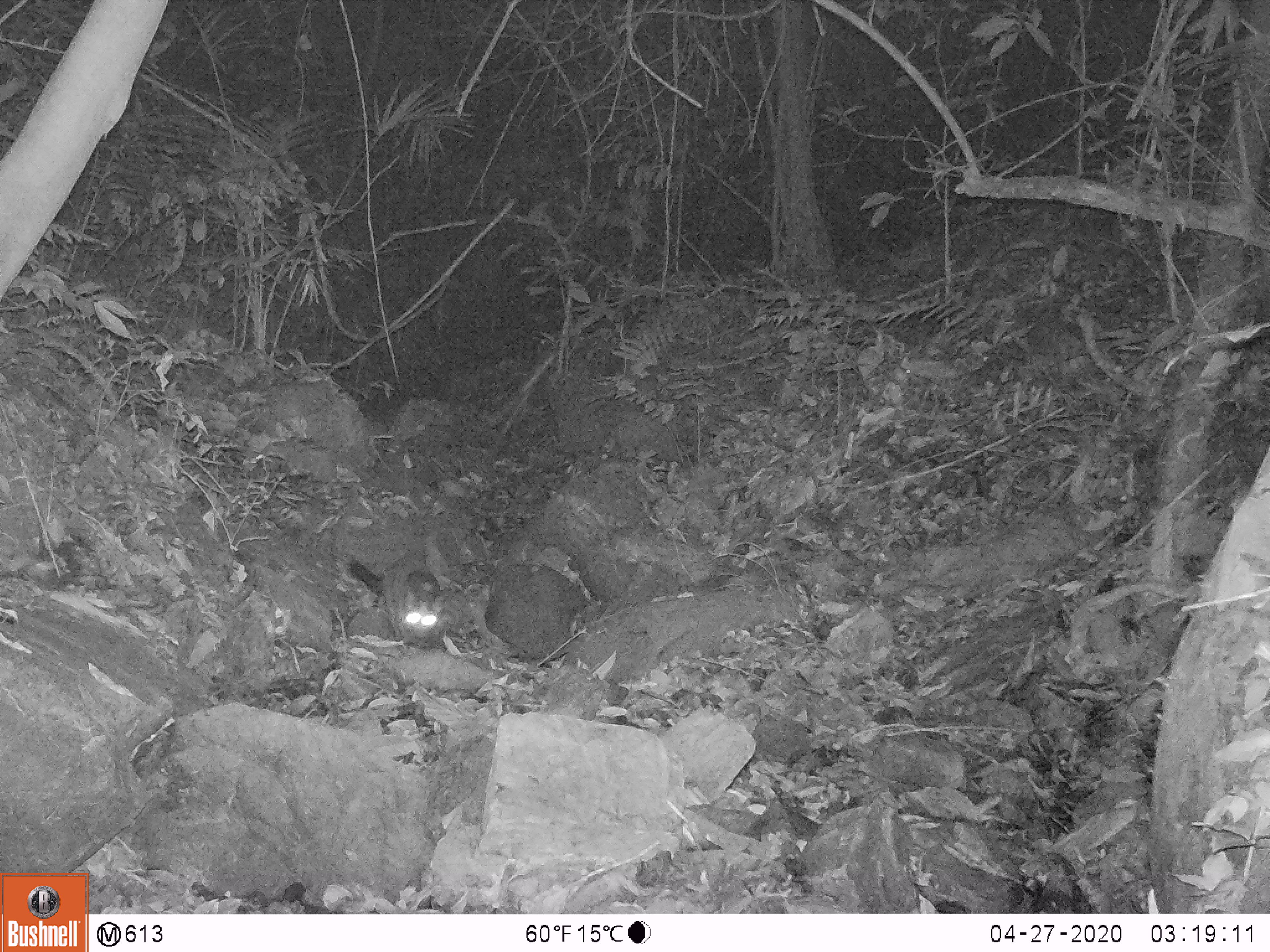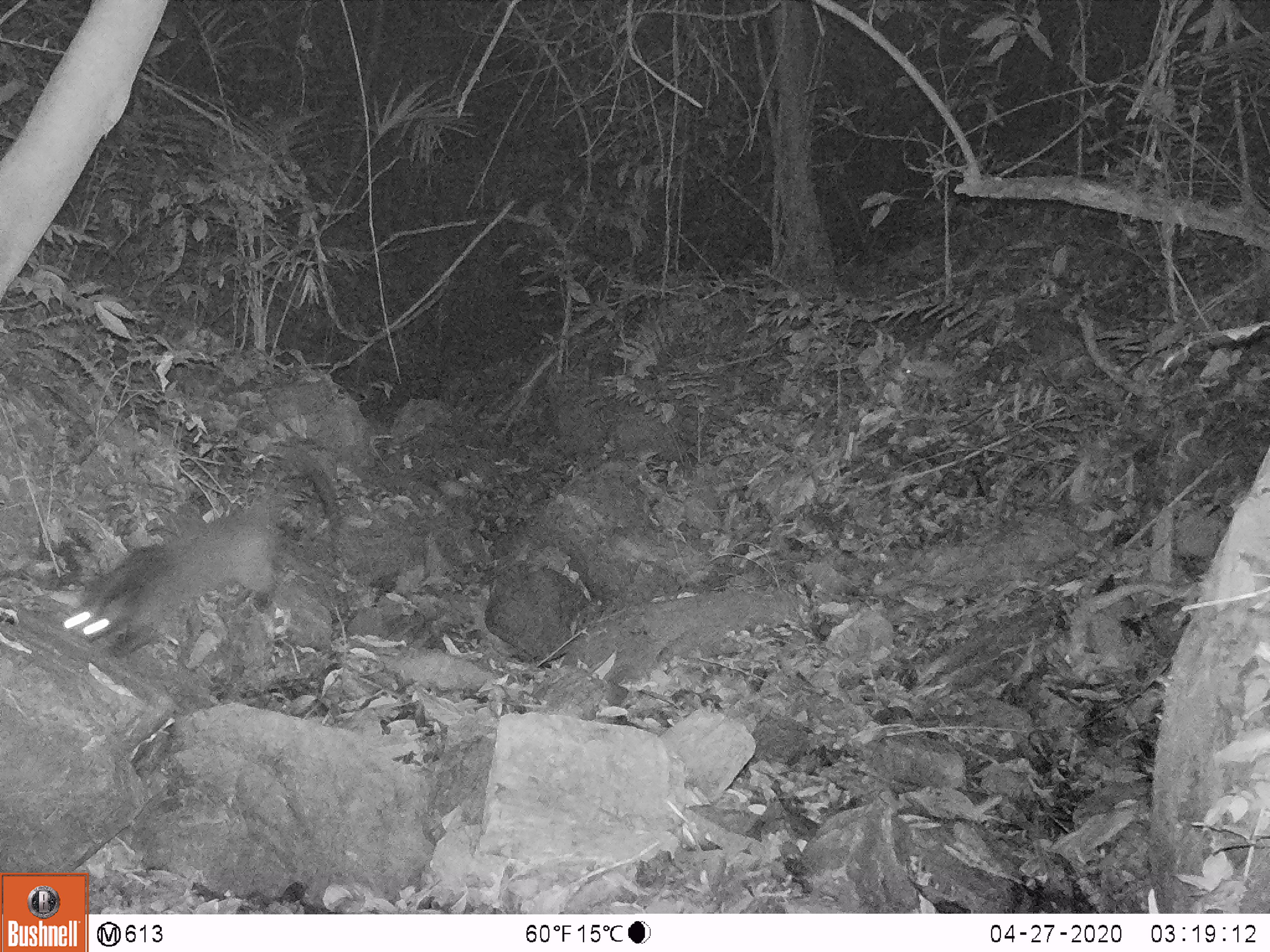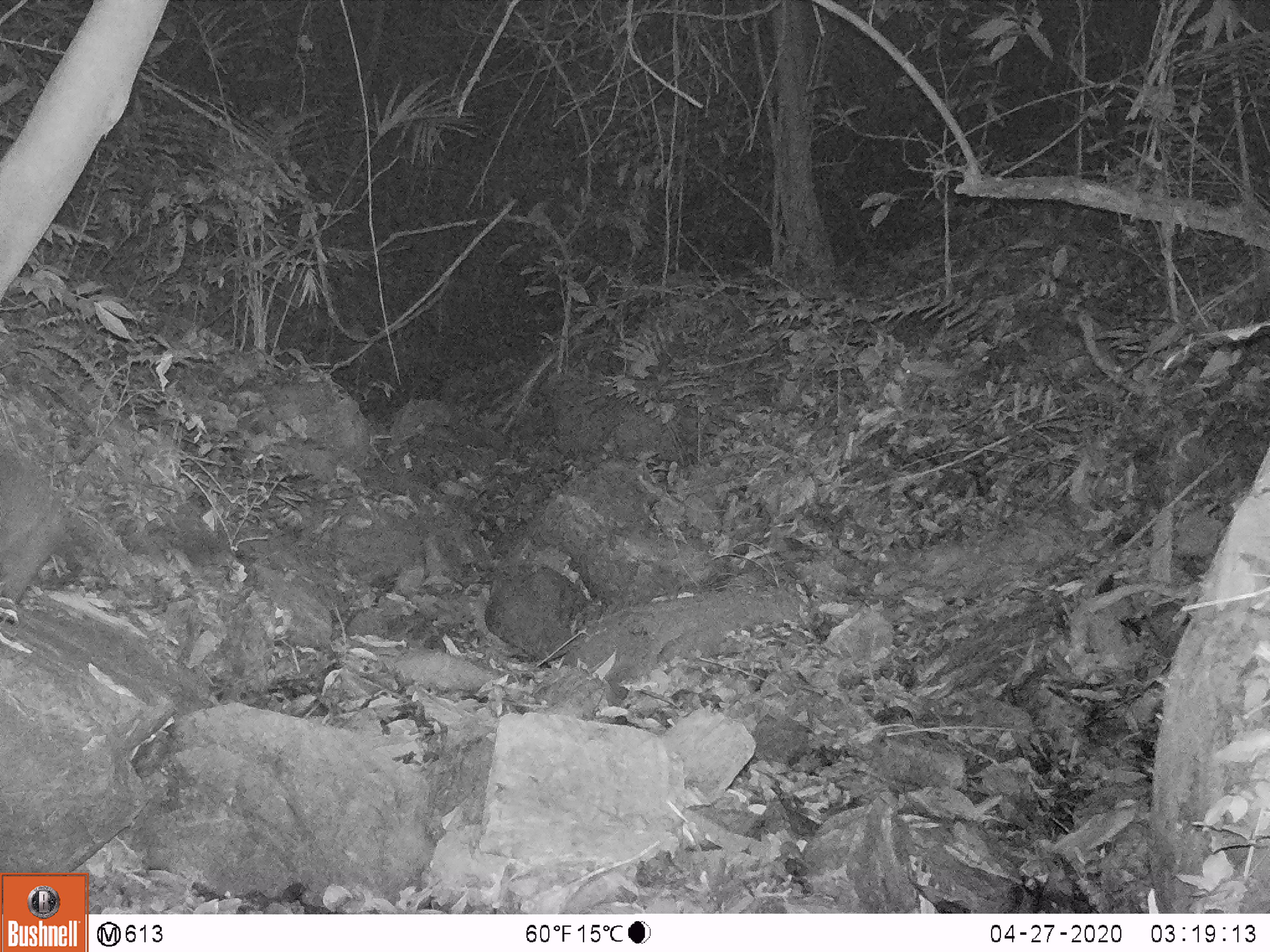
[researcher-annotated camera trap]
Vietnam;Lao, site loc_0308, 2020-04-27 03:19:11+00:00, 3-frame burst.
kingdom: Animalia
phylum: Chordata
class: Mammalia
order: Carnivora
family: Viverridae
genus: Paguma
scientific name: Paguma larvata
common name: masked palm civet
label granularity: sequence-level